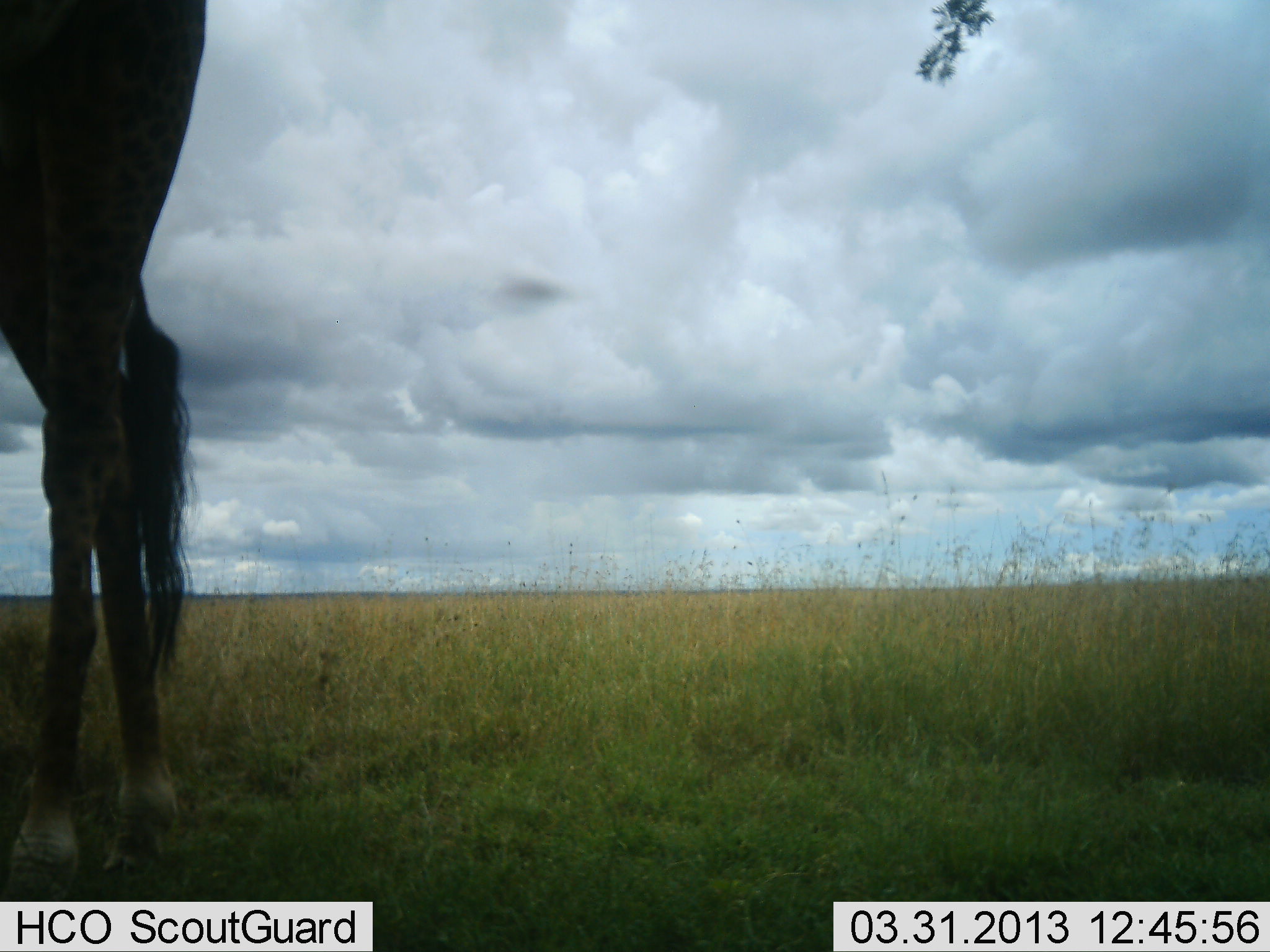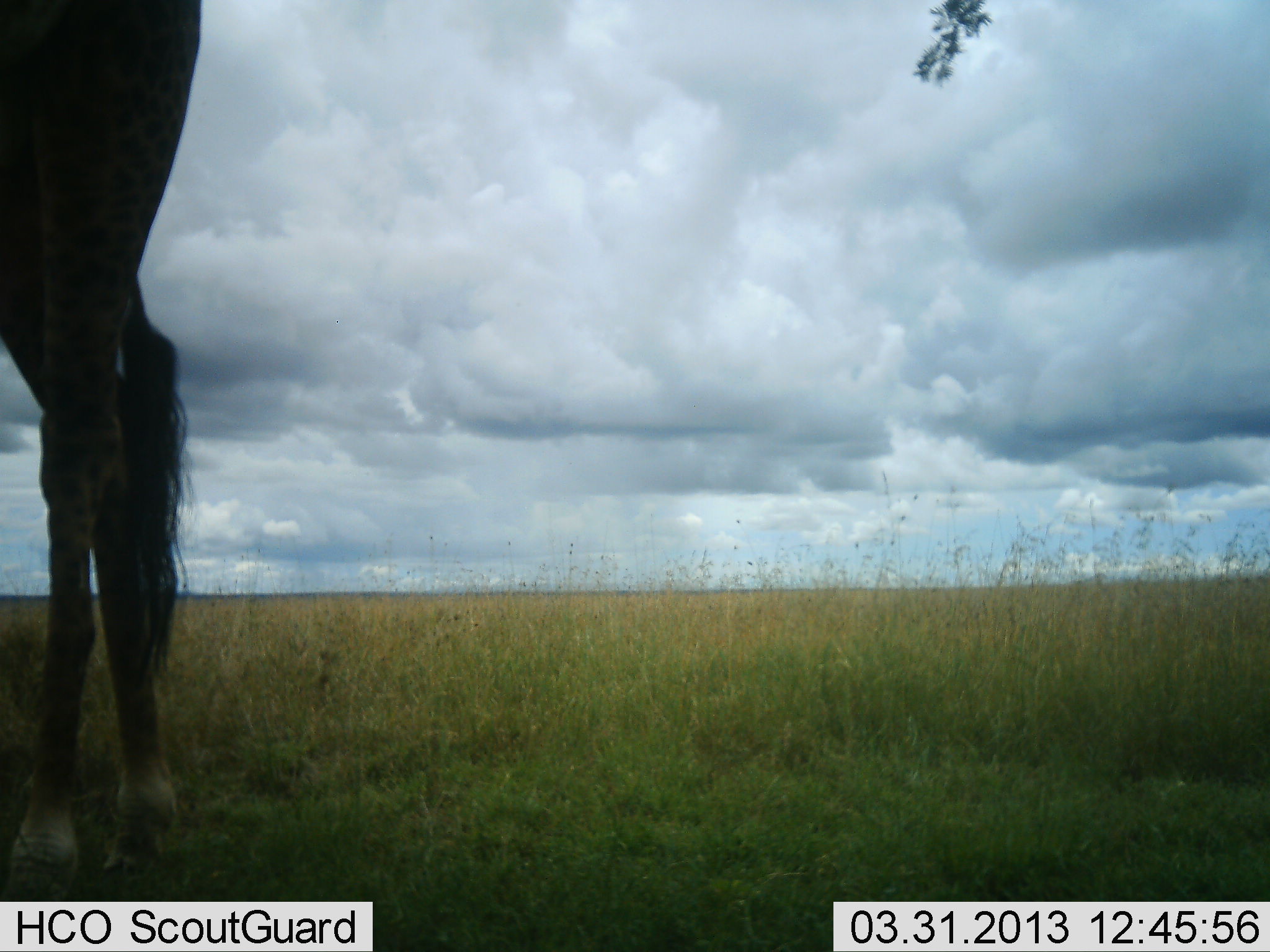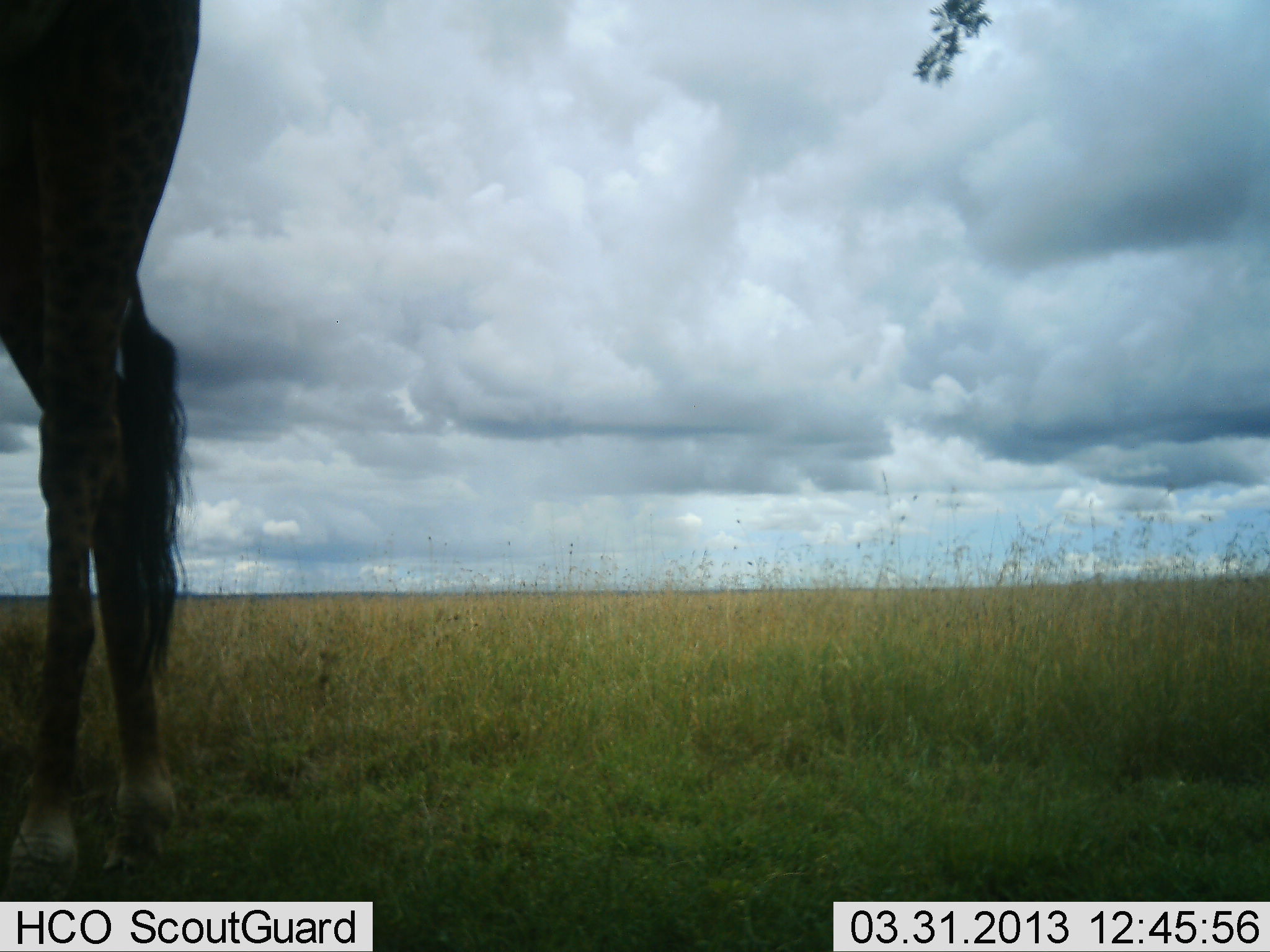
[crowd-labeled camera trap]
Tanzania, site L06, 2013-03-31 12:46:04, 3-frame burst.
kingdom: Animalia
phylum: Chordata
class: Mammalia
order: Artiodactyla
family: Giraffidae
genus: Giraffa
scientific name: Giraffa camelopardalis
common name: giraffe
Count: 1.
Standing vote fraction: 97%.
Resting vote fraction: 0%.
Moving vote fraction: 0%.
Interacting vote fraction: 0%.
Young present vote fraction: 0%.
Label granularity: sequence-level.